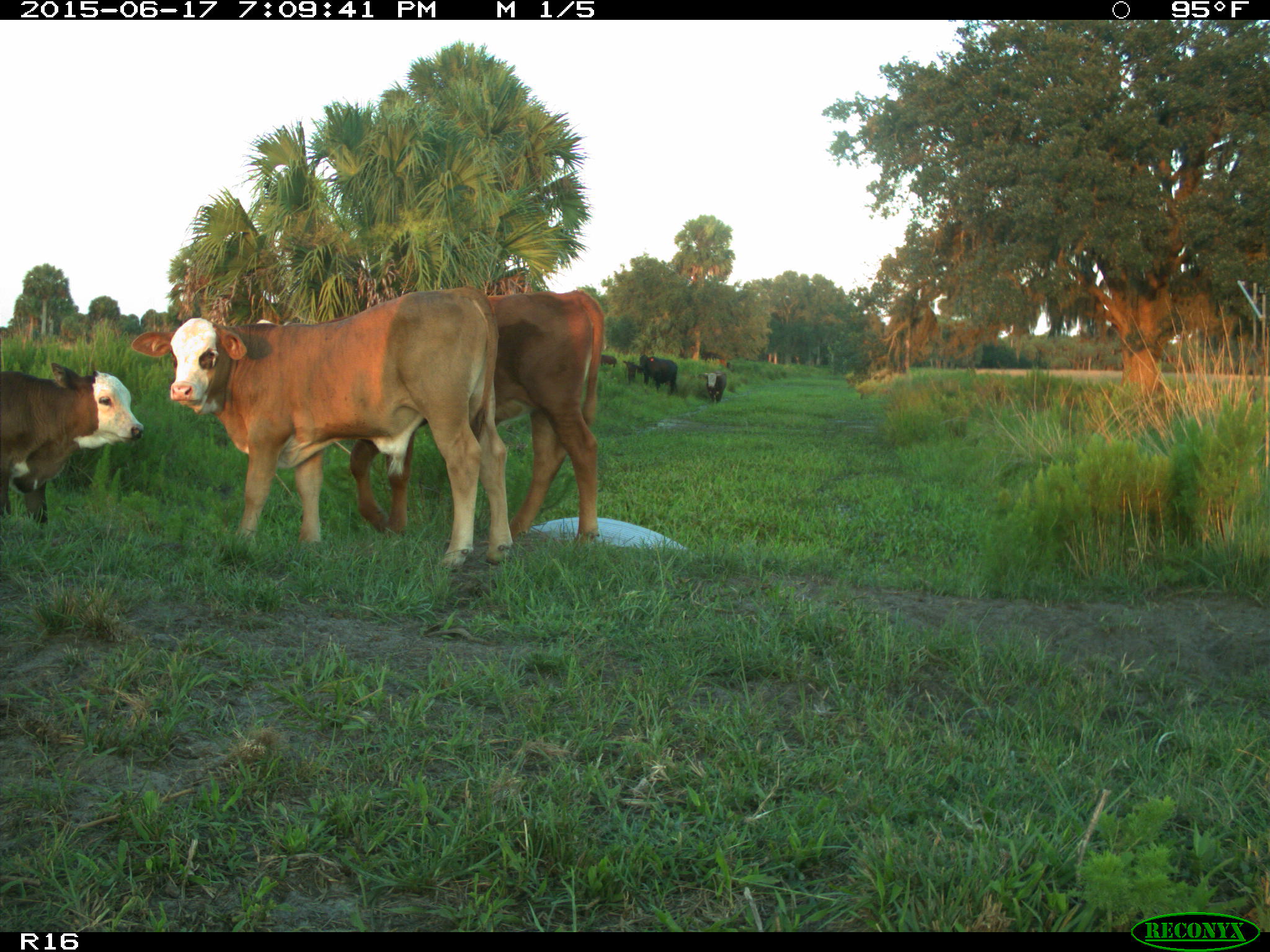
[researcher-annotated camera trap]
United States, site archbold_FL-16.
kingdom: Animalia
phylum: Chordata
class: Mammalia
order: Artiodactyla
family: Bovidae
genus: Bos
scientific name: Bos taurus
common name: domestic cow